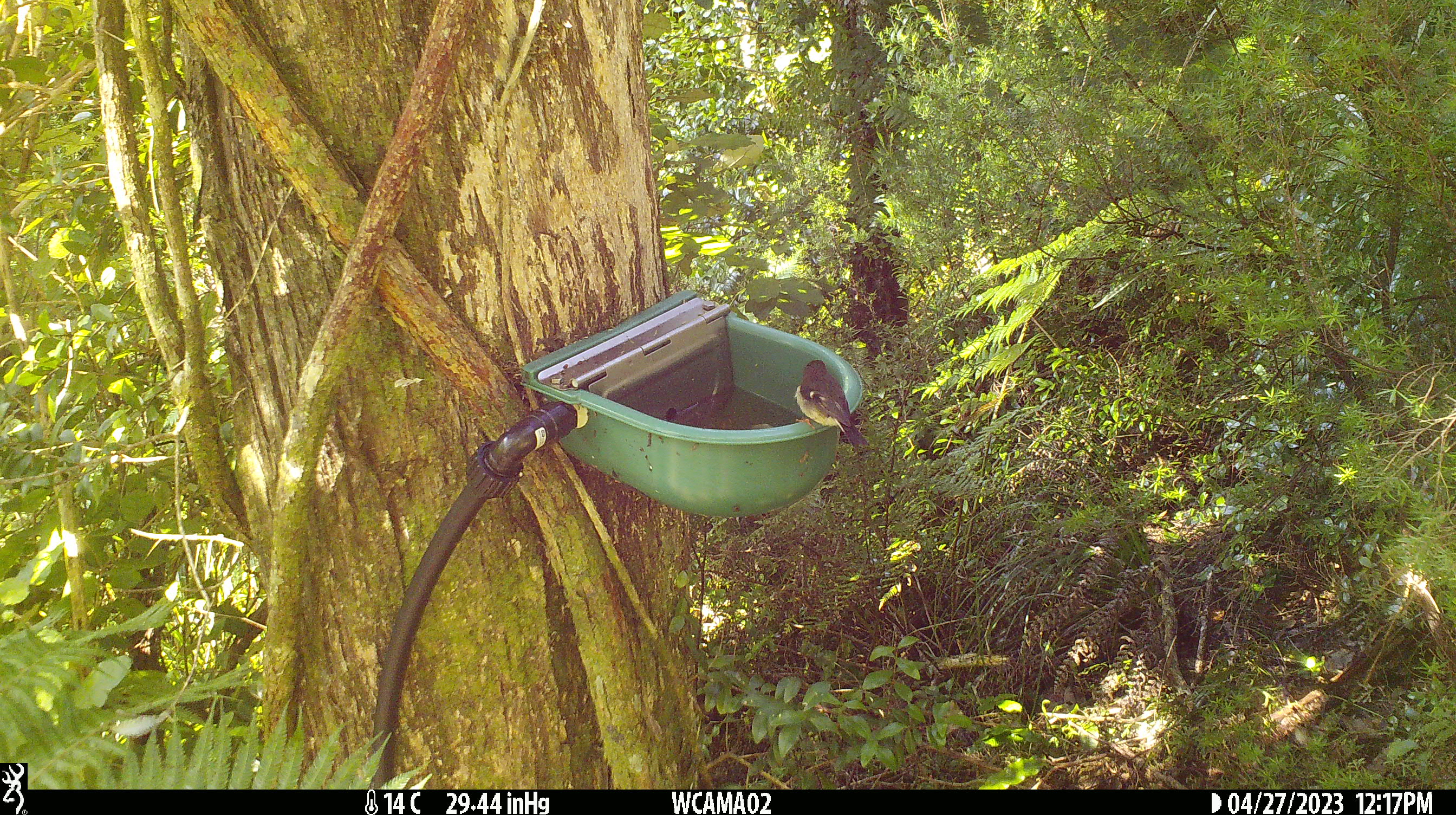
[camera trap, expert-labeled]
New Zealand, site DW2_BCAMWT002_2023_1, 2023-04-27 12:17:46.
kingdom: Animalia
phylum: Chordata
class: Aves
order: Passeriformes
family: Petroicidae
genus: Petroica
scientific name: Petroica macrocephala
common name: tomtit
Tomtit (Petroica macrocephala).